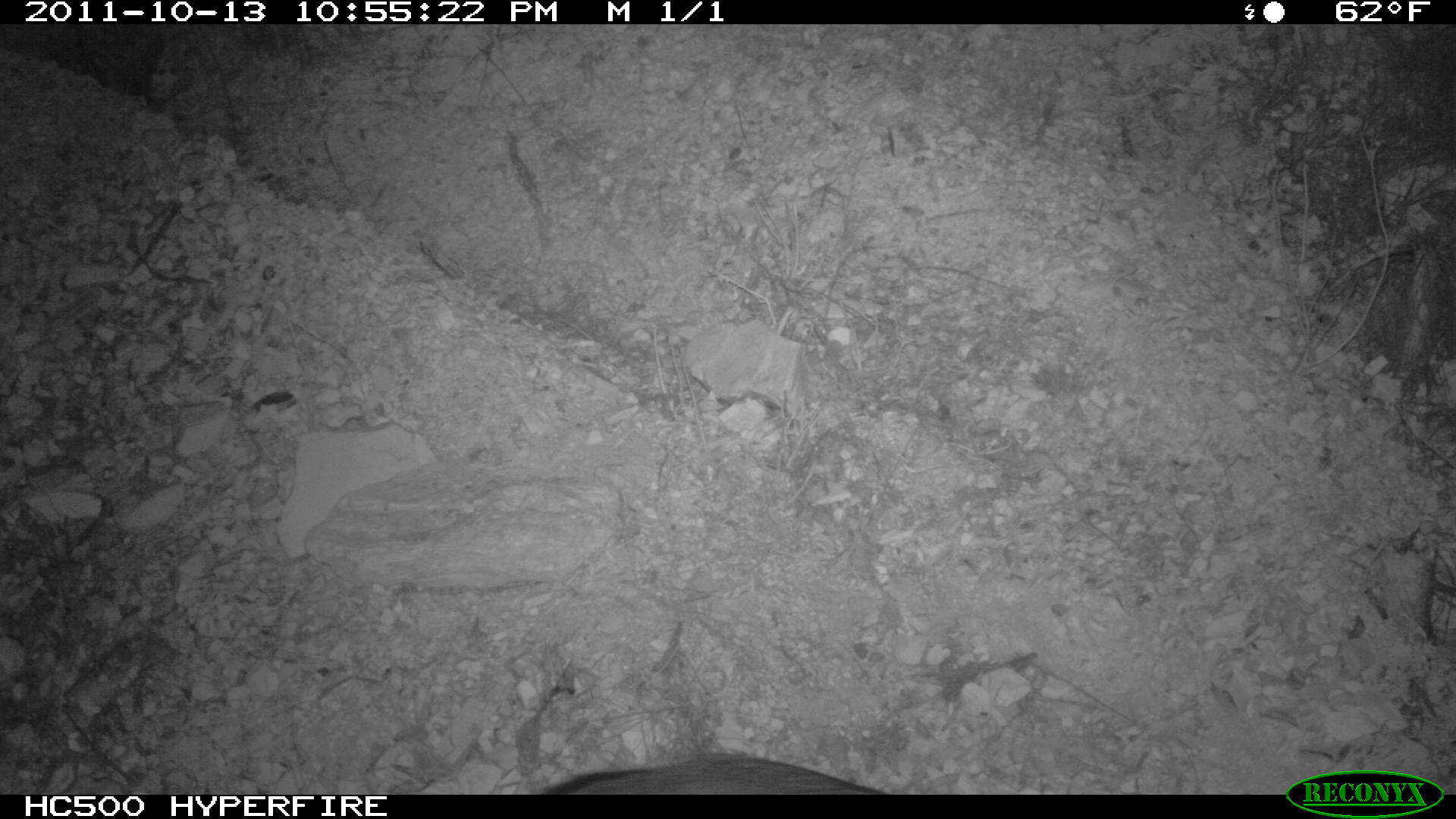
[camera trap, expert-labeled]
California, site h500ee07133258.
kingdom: Animalia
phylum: Chordata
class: Mammalia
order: Carnivora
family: Canidae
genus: Urocyon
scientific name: Urocyon littoralis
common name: island fox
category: fox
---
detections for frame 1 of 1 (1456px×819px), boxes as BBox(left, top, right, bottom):
fox: BBox(538, 757, 890, 795)